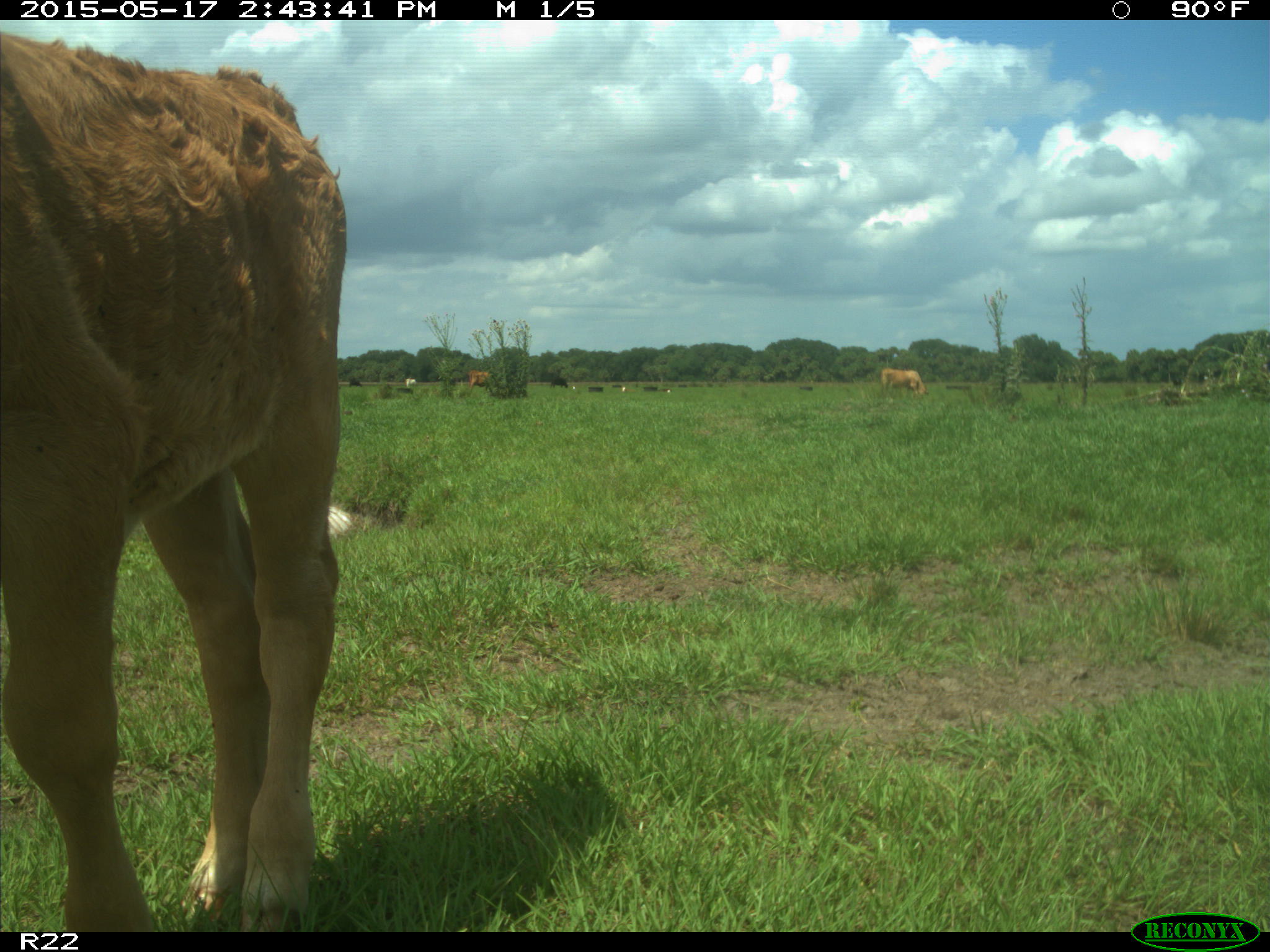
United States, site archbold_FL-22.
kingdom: Animalia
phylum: Chordata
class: Mammalia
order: Artiodactyla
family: Bovidae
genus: Bos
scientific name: Bos taurus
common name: domestic cow